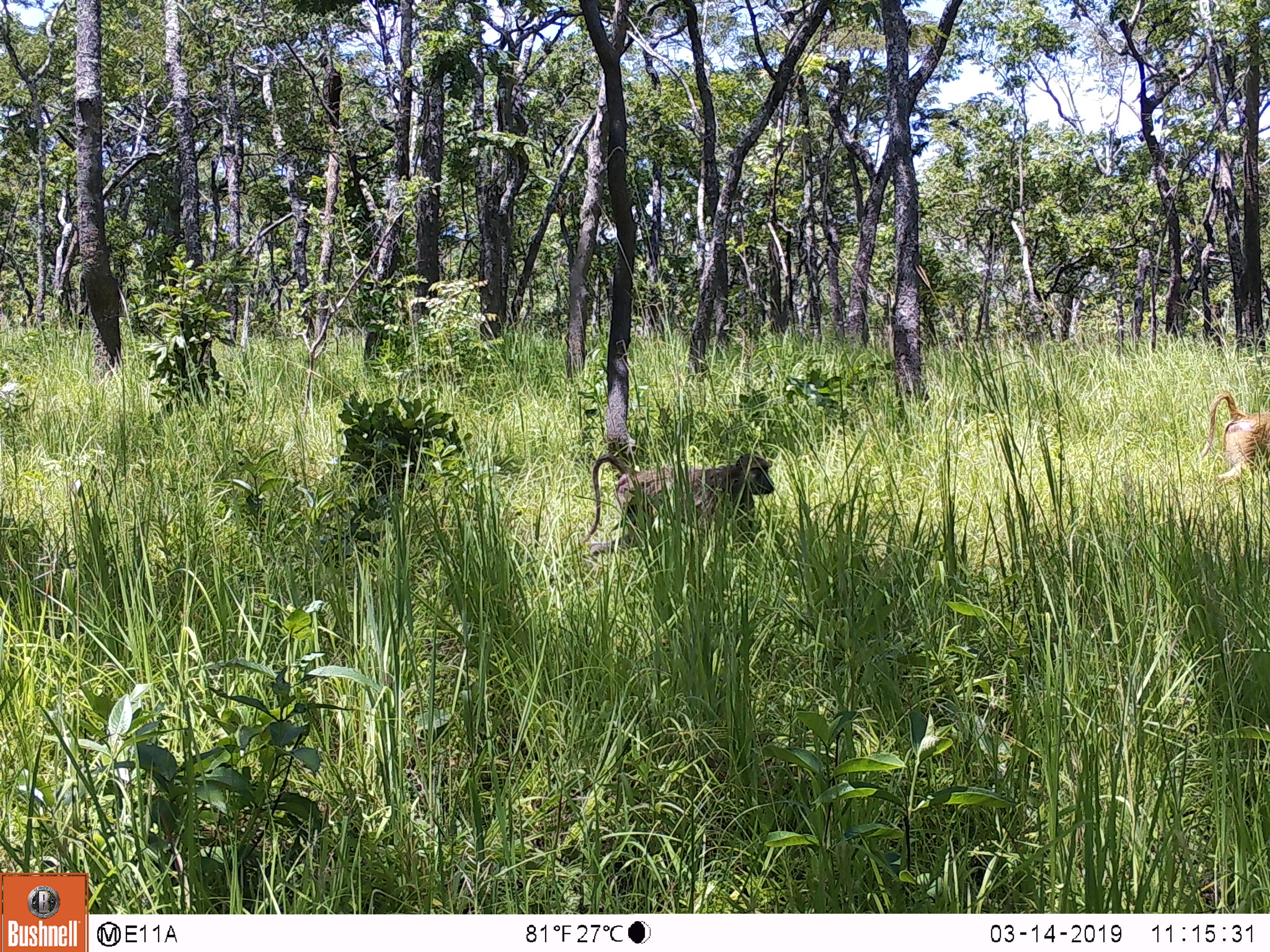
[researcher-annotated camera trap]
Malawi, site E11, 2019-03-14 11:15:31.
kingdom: Animalia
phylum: Chordata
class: Mammalia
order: Primates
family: Cercopithecidae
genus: Papio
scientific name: Papio cynocephalus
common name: yellow baboon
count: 2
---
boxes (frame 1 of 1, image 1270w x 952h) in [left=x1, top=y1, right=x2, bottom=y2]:
yellow baboon: [left=558, top=449, right=779, bottom=556]; [left=1193, top=384, right=1266, bottom=485]